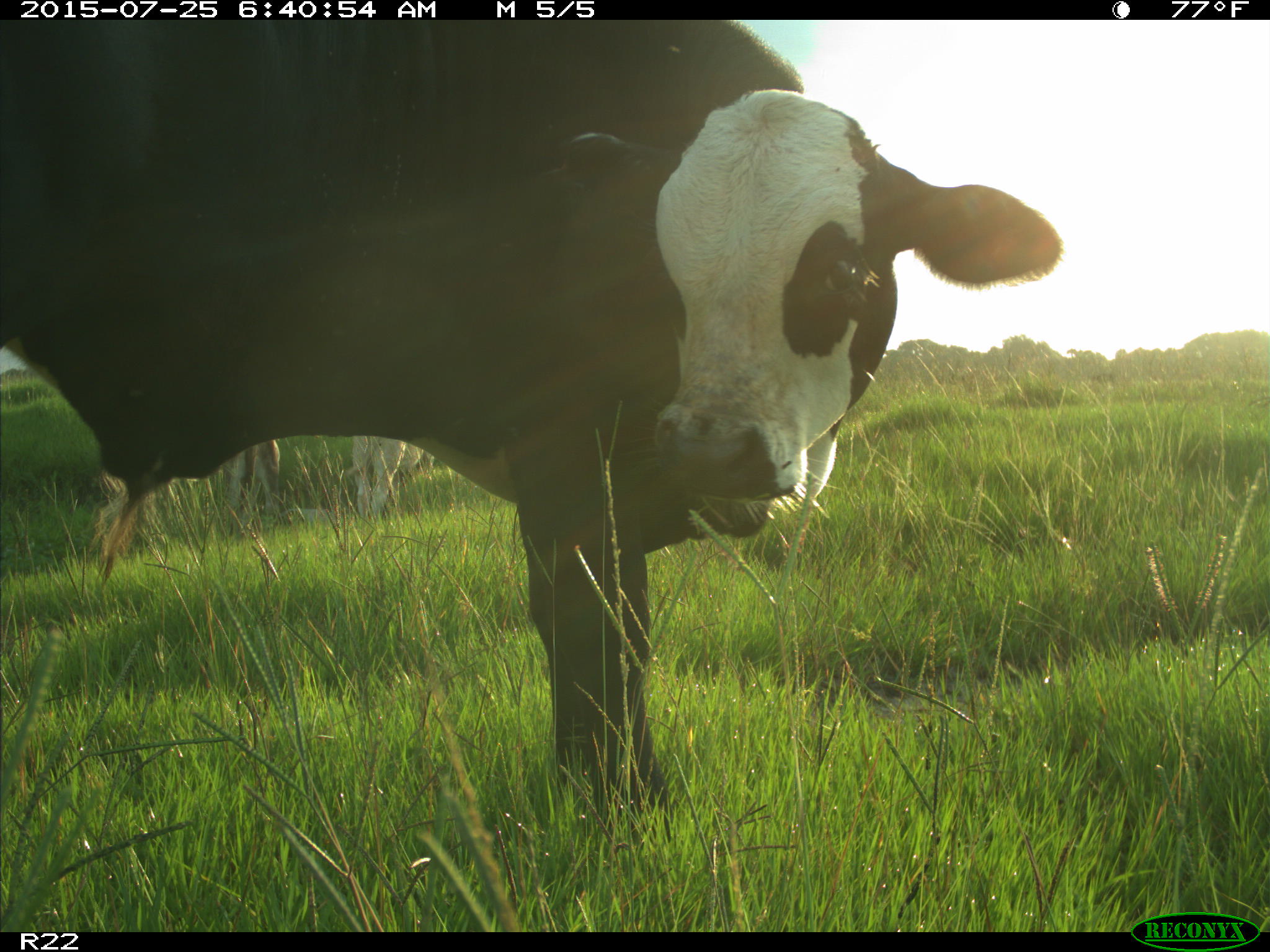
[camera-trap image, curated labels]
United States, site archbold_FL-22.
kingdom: Animalia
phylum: Chordata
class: Mammalia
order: Artiodactyla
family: Bovidae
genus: Bos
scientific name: Bos taurus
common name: domestic cow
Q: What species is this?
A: Bos taurus (domestic cow).